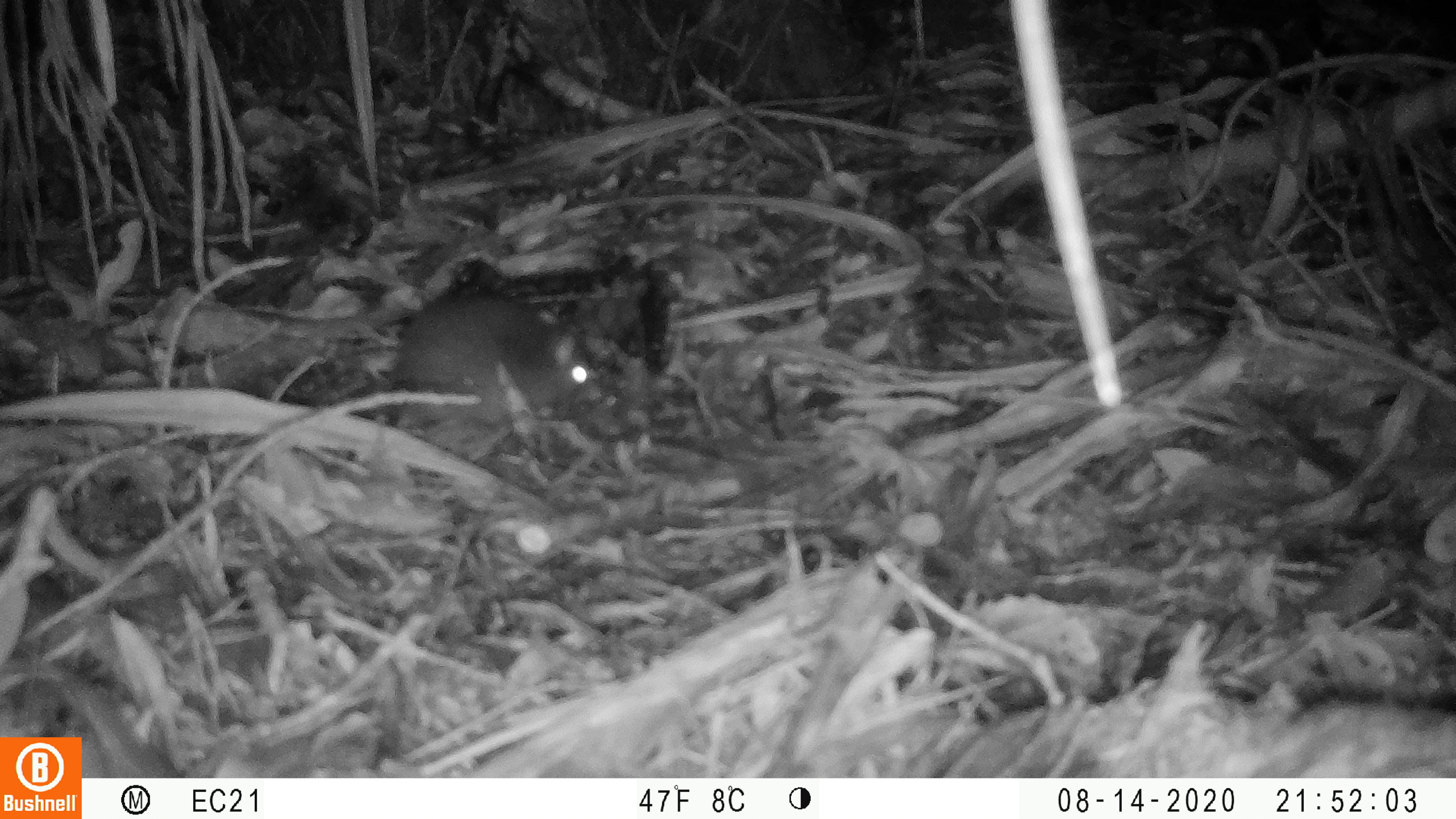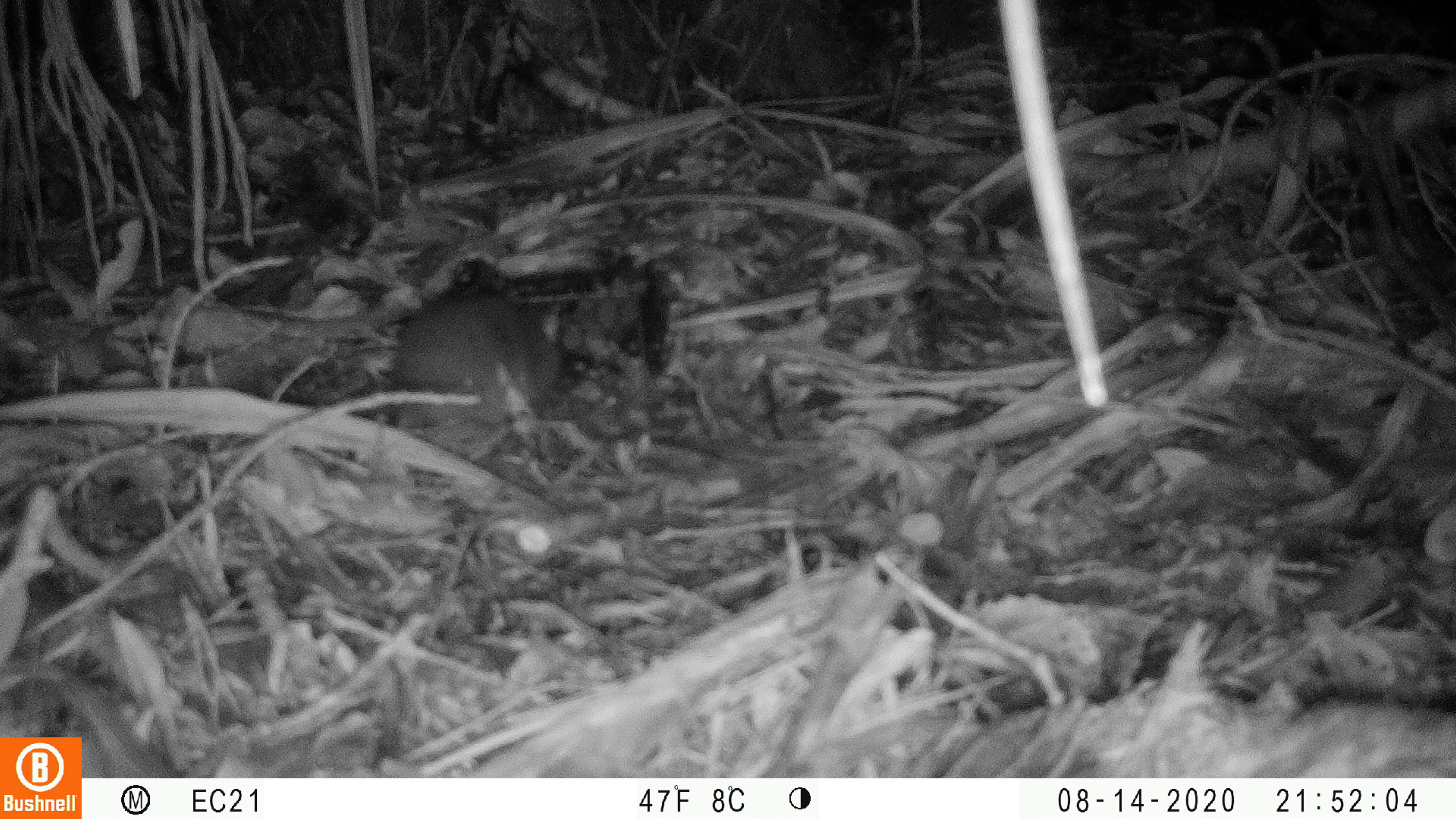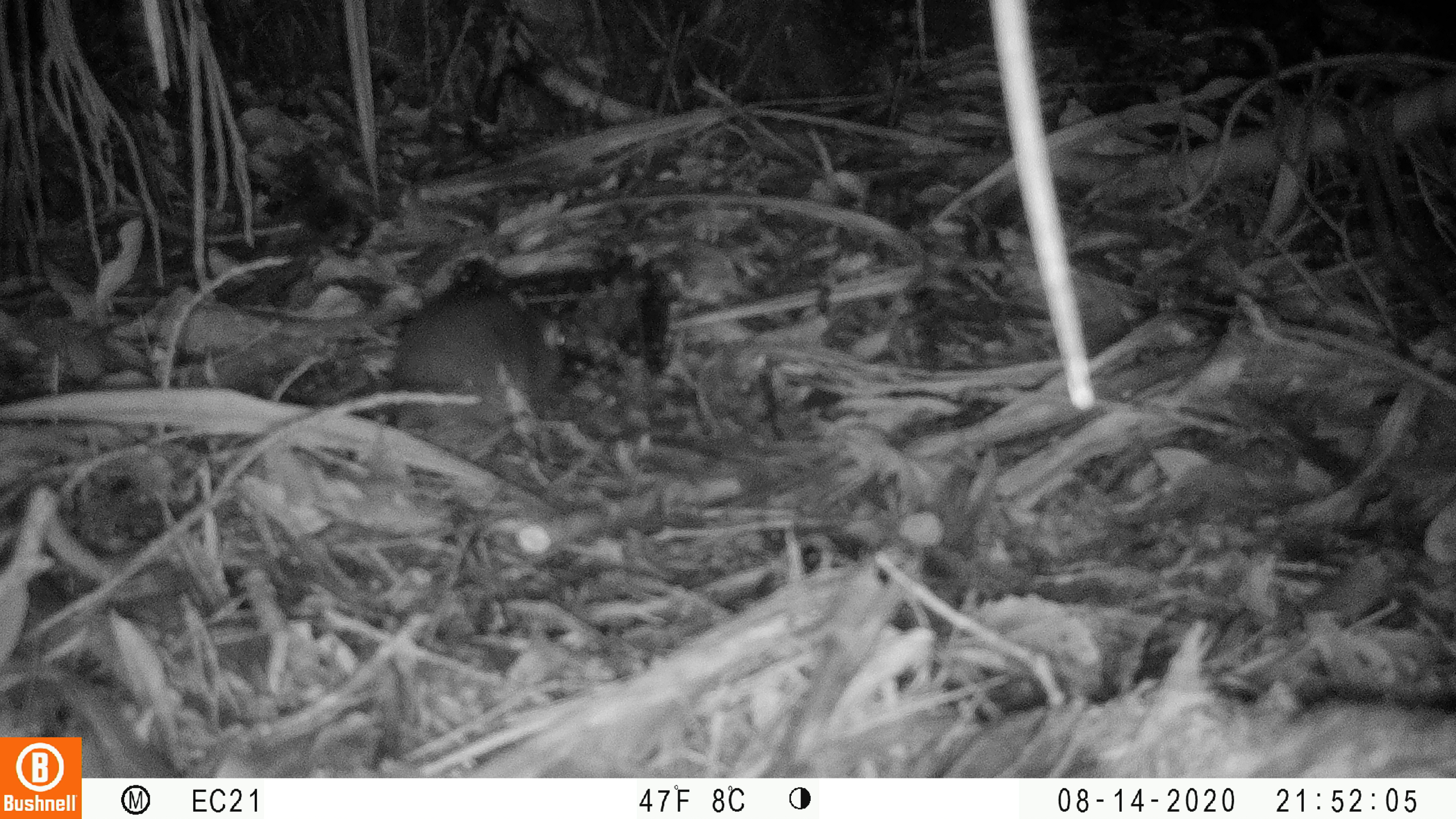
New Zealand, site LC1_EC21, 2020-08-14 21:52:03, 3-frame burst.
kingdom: Animalia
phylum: Chordata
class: Mammalia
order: Rodentia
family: Muridae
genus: Rattus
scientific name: Rattus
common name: rat